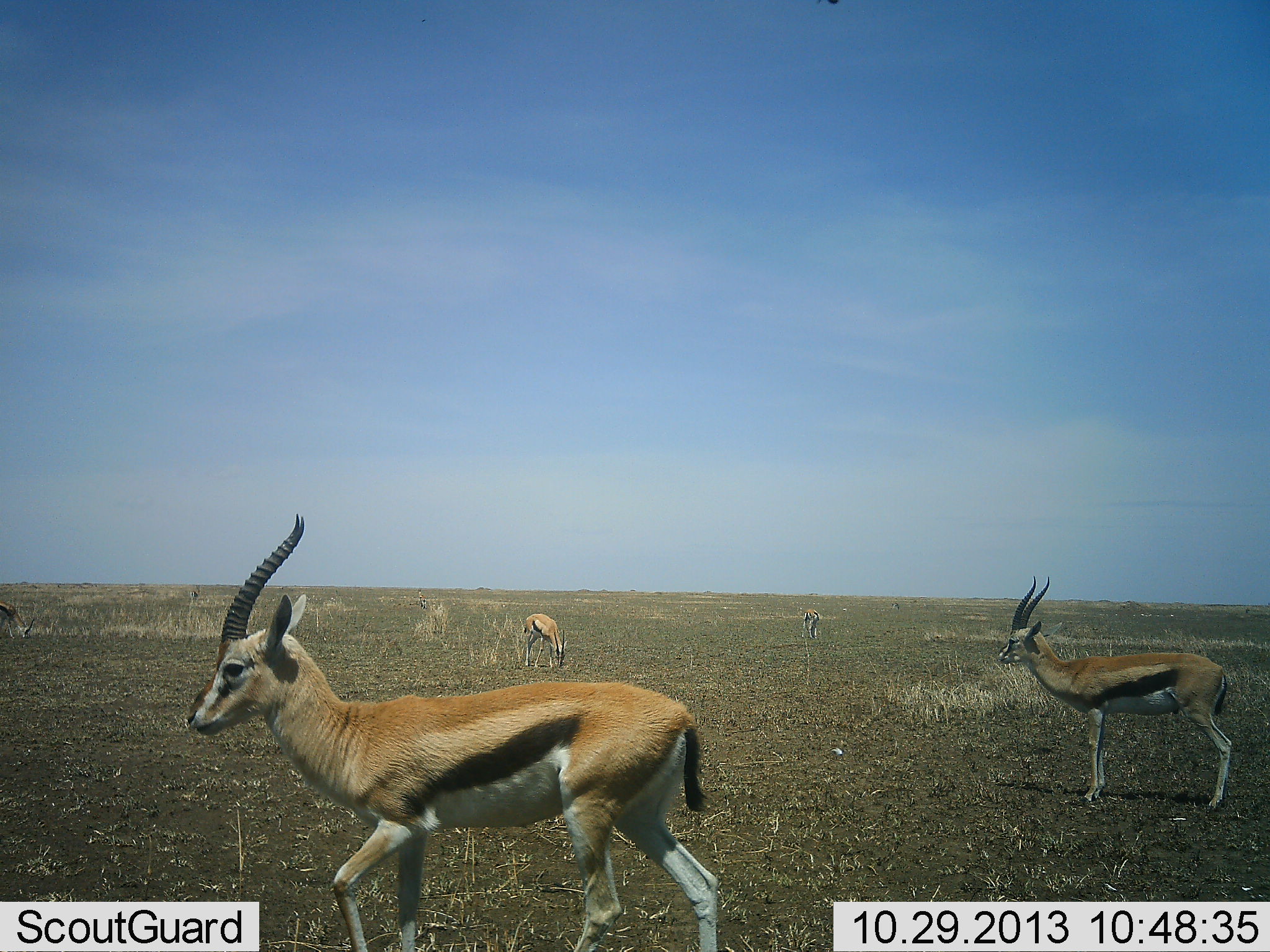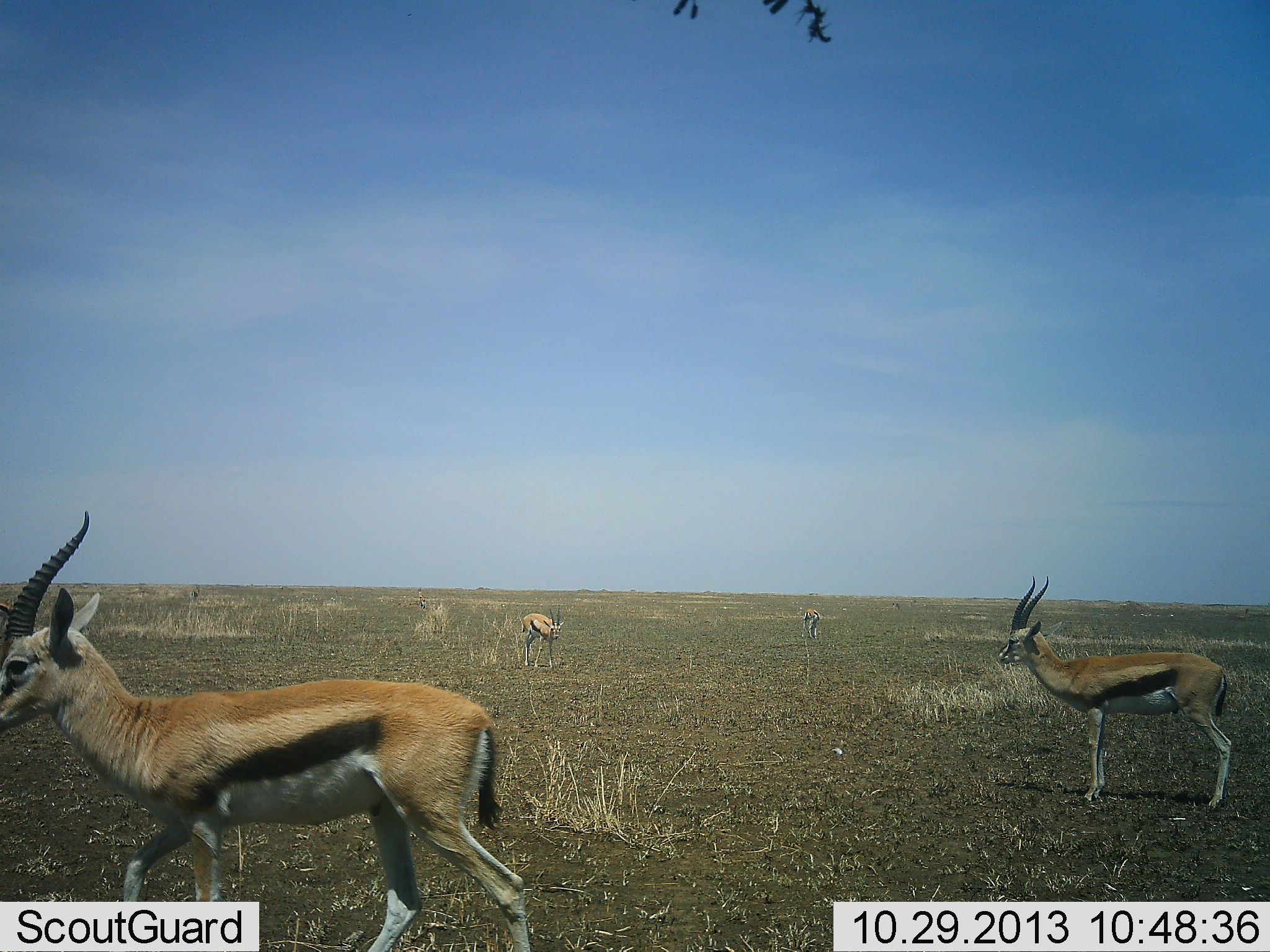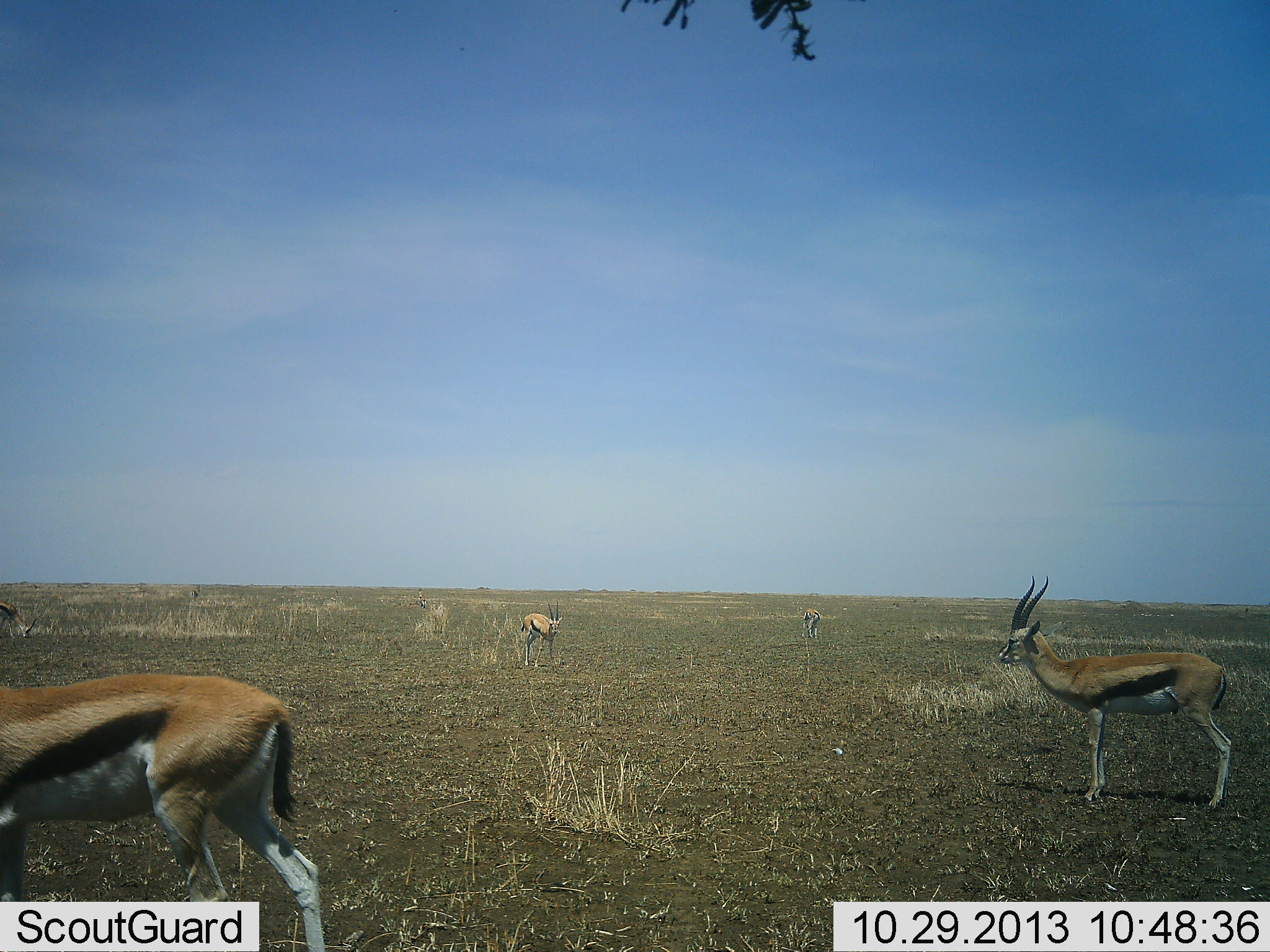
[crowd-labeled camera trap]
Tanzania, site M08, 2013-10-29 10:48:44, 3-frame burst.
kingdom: Animalia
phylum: Chordata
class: Mammalia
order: Artiodactyla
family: Bovidae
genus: Eudorcas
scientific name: Eudorcas thomsonii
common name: thomson's gazelle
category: gazellethomsons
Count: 4.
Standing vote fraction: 100%.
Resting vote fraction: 9%.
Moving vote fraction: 55%.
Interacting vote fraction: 0%.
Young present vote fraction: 0%.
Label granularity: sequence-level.